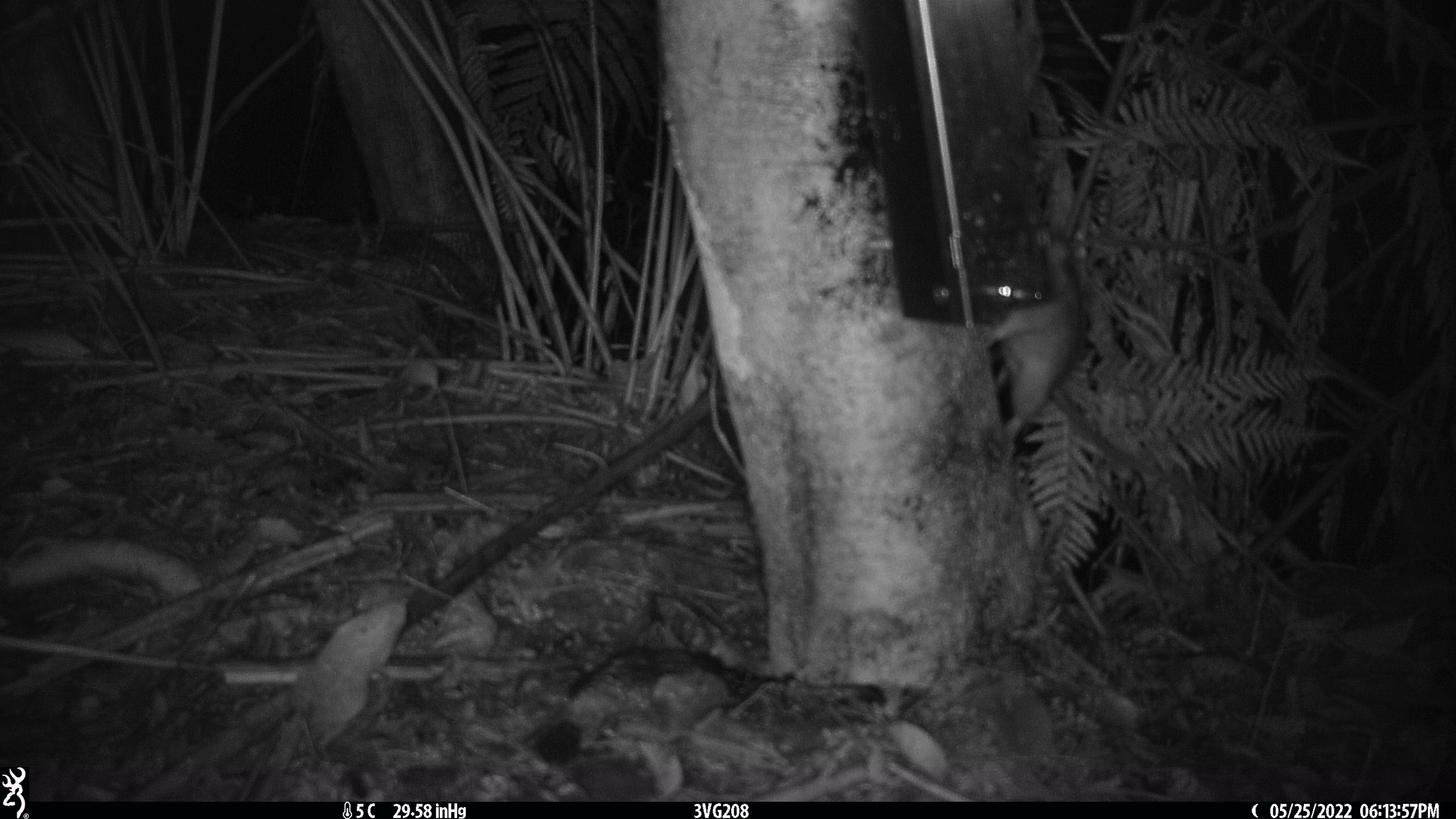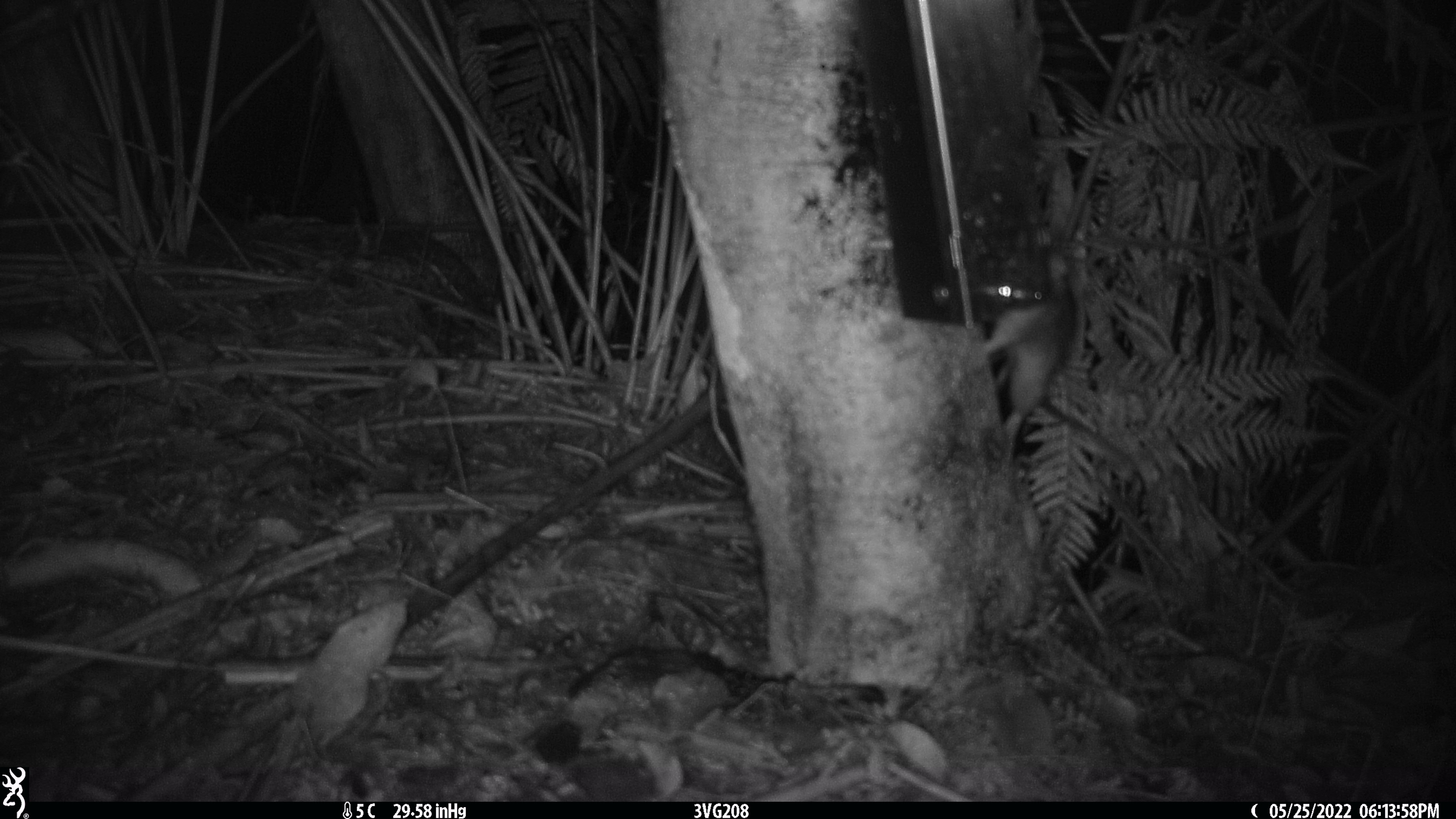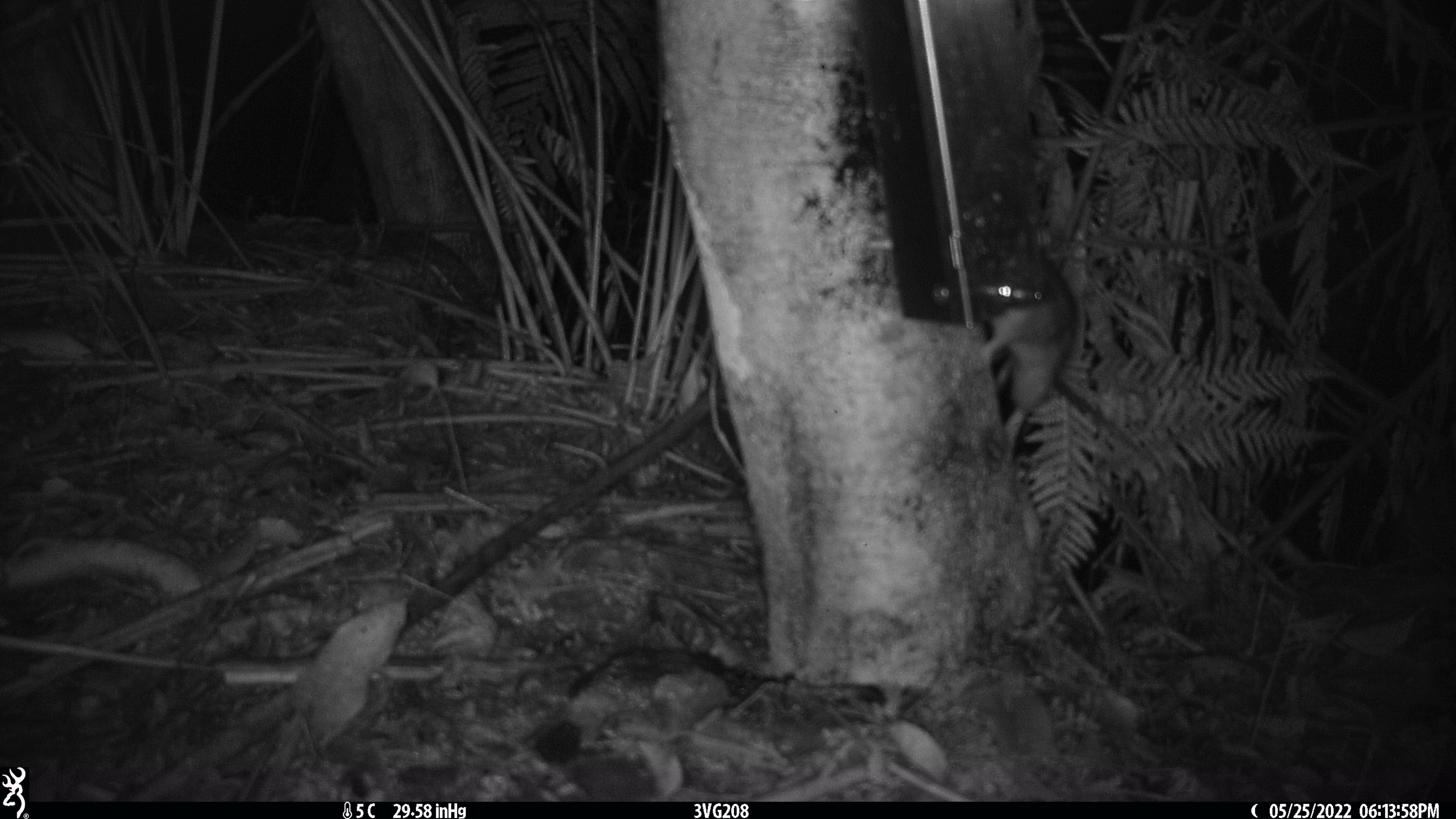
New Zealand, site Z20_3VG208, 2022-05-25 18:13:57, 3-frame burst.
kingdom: Animalia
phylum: Chordata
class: Mammalia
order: Rodentia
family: Muridae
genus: Rattus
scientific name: Rattus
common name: rat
Rat (Rattus).